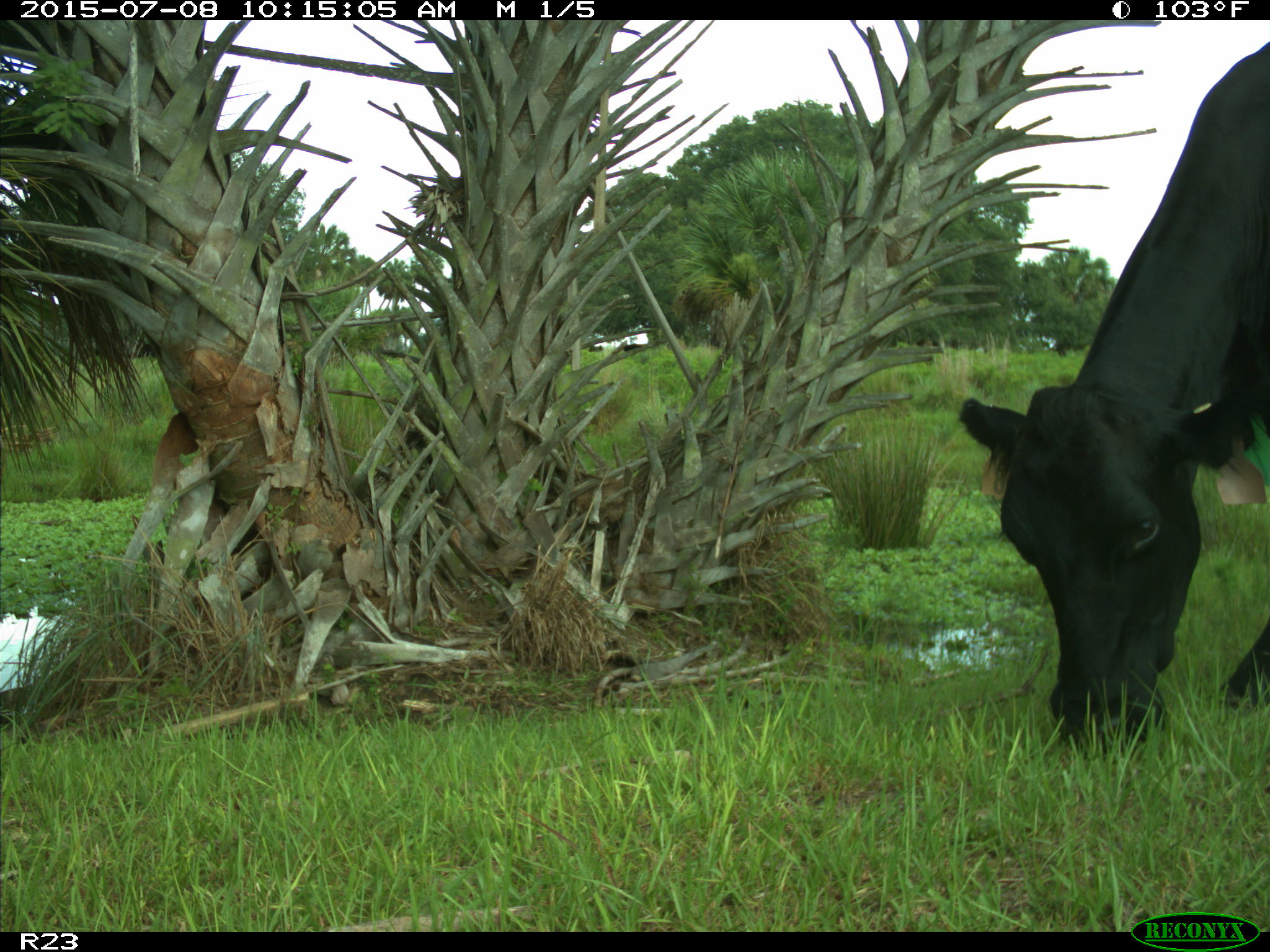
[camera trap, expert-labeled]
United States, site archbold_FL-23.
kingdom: Animalia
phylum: Chordata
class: Mammalia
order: Artiodactyla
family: Bovidae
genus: Bos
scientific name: Bos taurus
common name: domestic cow